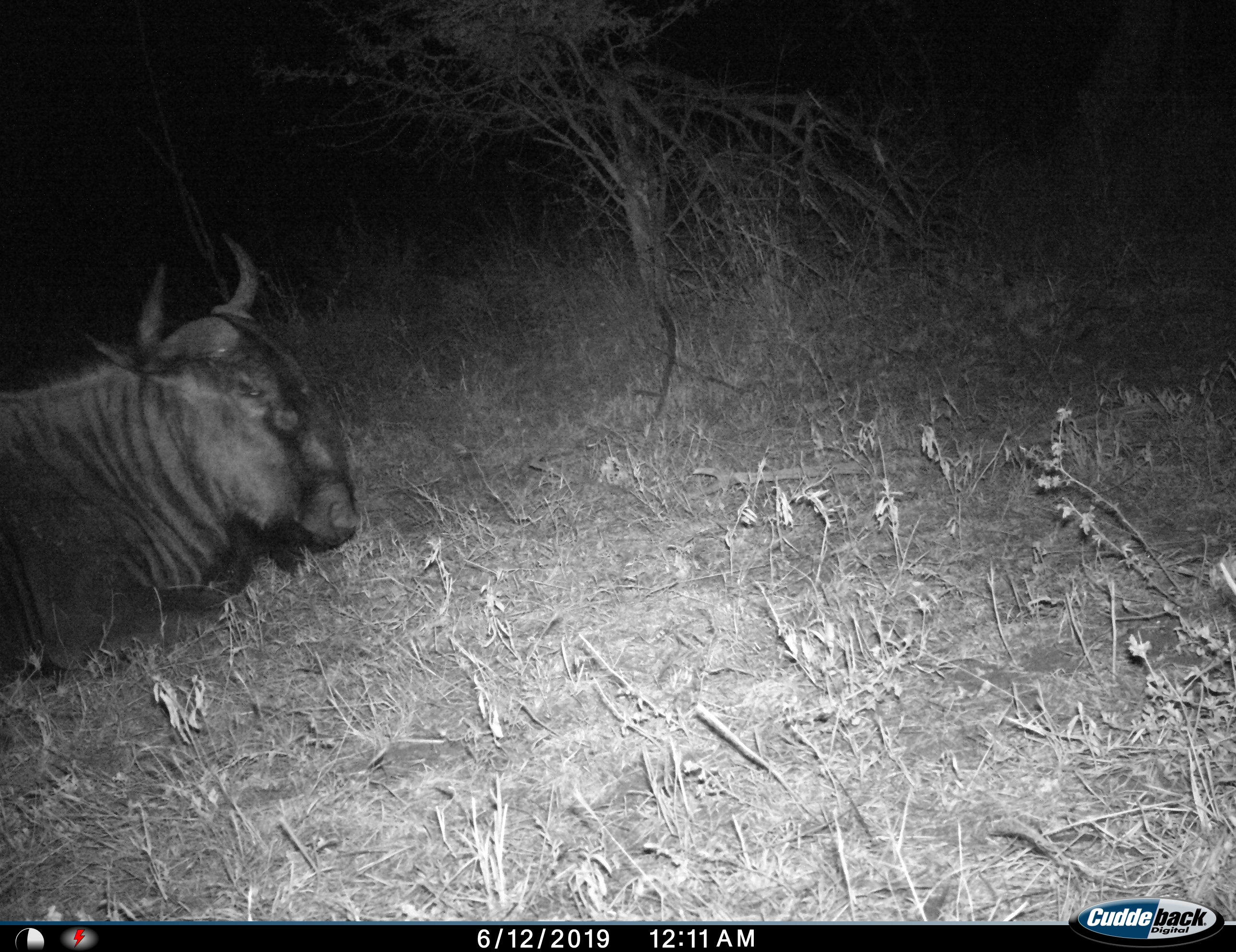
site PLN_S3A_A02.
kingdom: Animalia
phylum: Chordata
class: Mammalia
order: Artiodactyla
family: Bovidae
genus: Connochaetes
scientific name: Connochaetes taurinus taurinus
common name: blue wildebeest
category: wildebeestblue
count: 1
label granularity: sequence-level